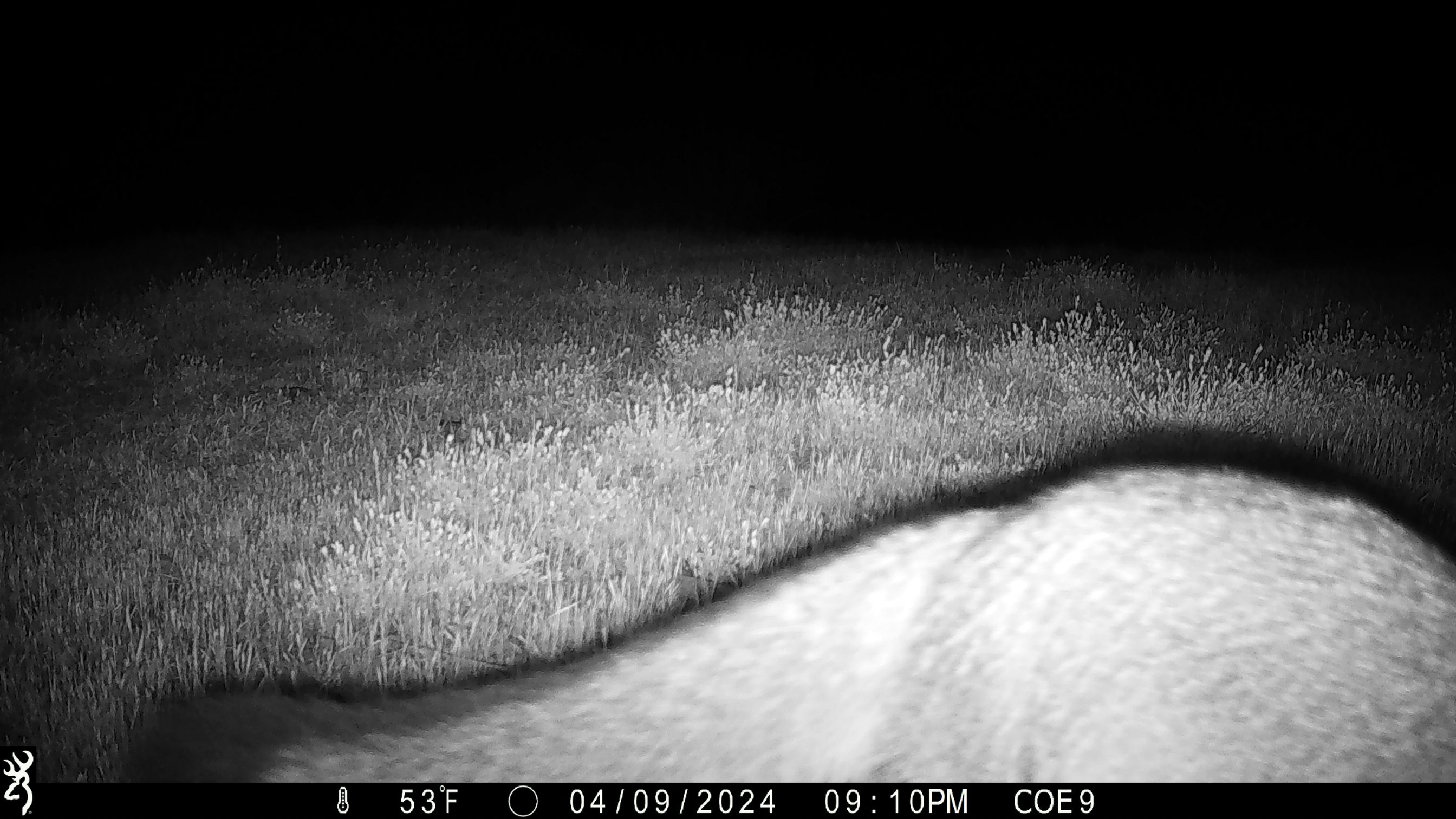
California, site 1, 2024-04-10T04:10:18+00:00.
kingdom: Animalia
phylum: Chordata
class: Mammalia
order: Carnivora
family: Canidae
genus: Urocyon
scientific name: Urocyon cinereoargenteus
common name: gray fox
Gray fox (Urocyon cinereoargenteus).